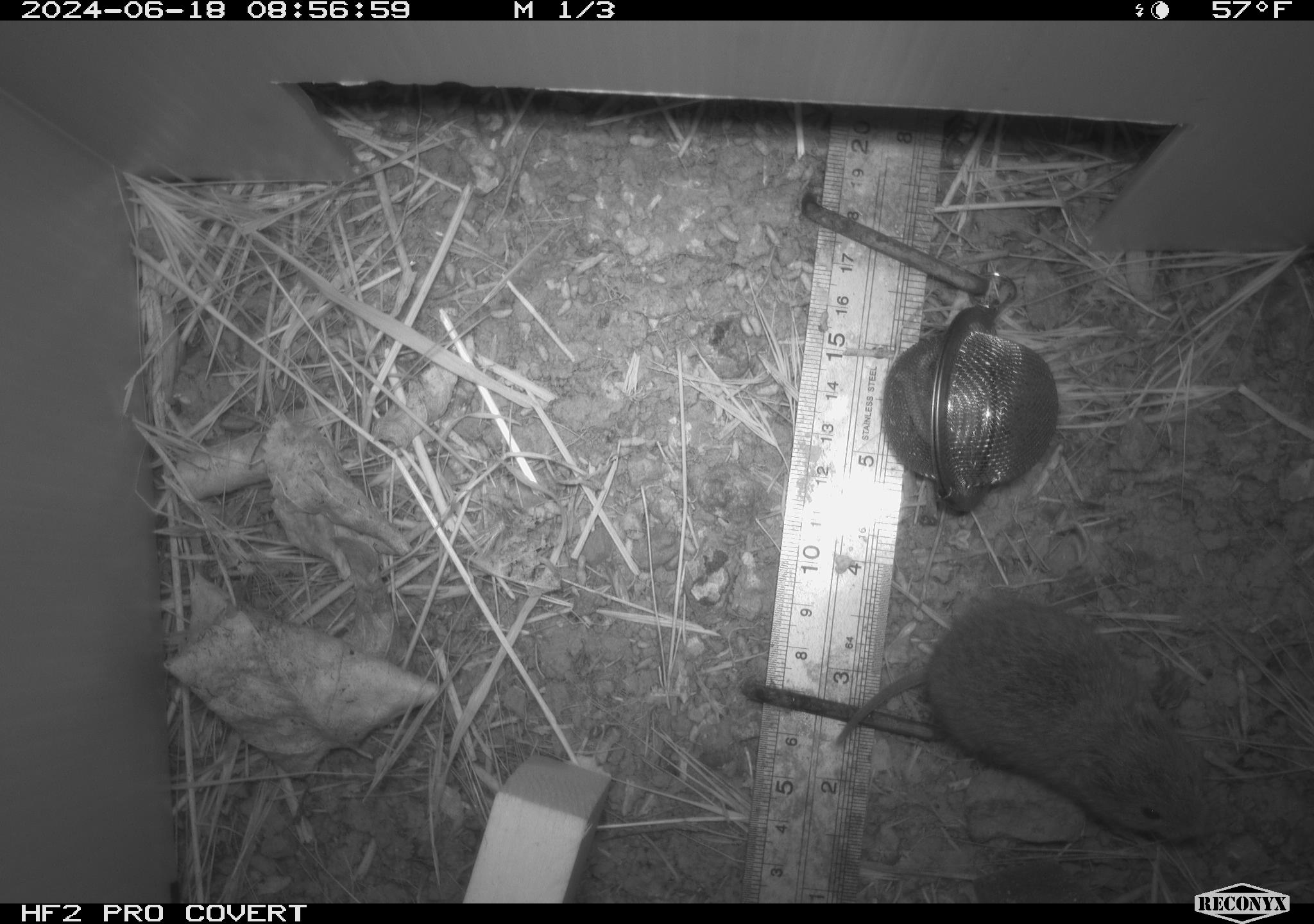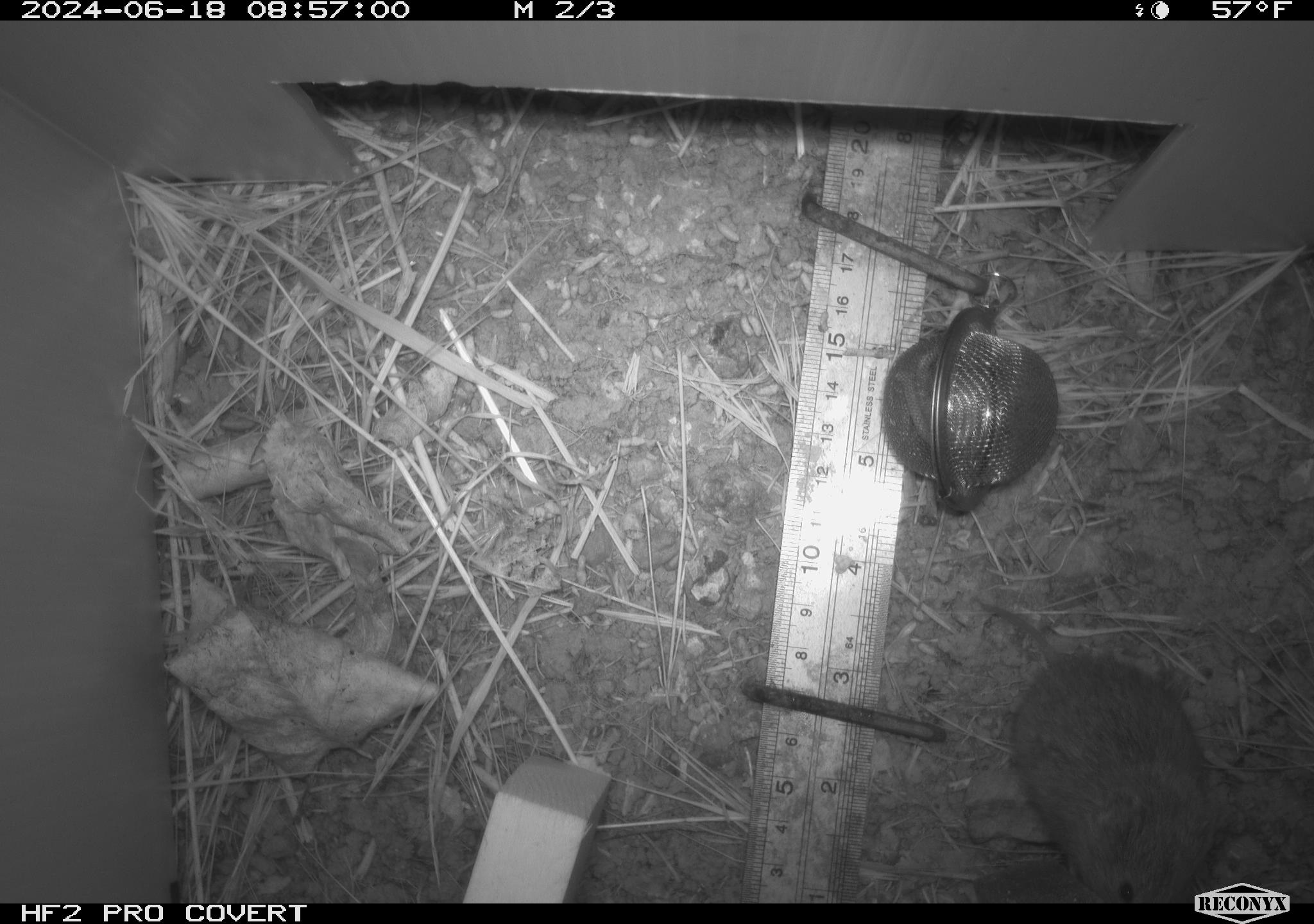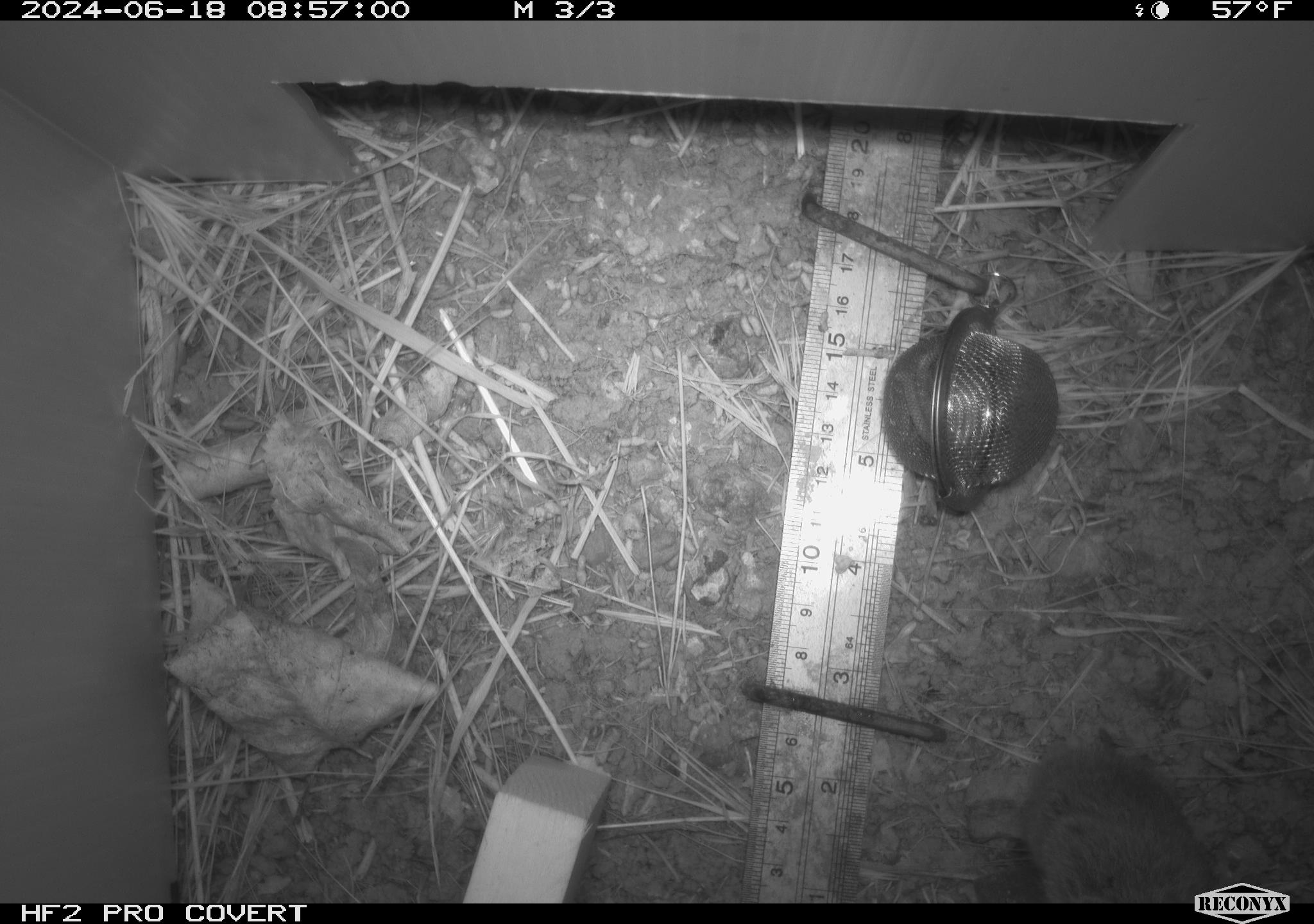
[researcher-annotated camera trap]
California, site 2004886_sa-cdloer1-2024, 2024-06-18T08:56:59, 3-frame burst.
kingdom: Animalia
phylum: Chordata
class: Mammalia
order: Rodentia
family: Cricetidae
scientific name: Arvicolinae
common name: voles, lemmings, and muskrats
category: arvicolinae subfamily